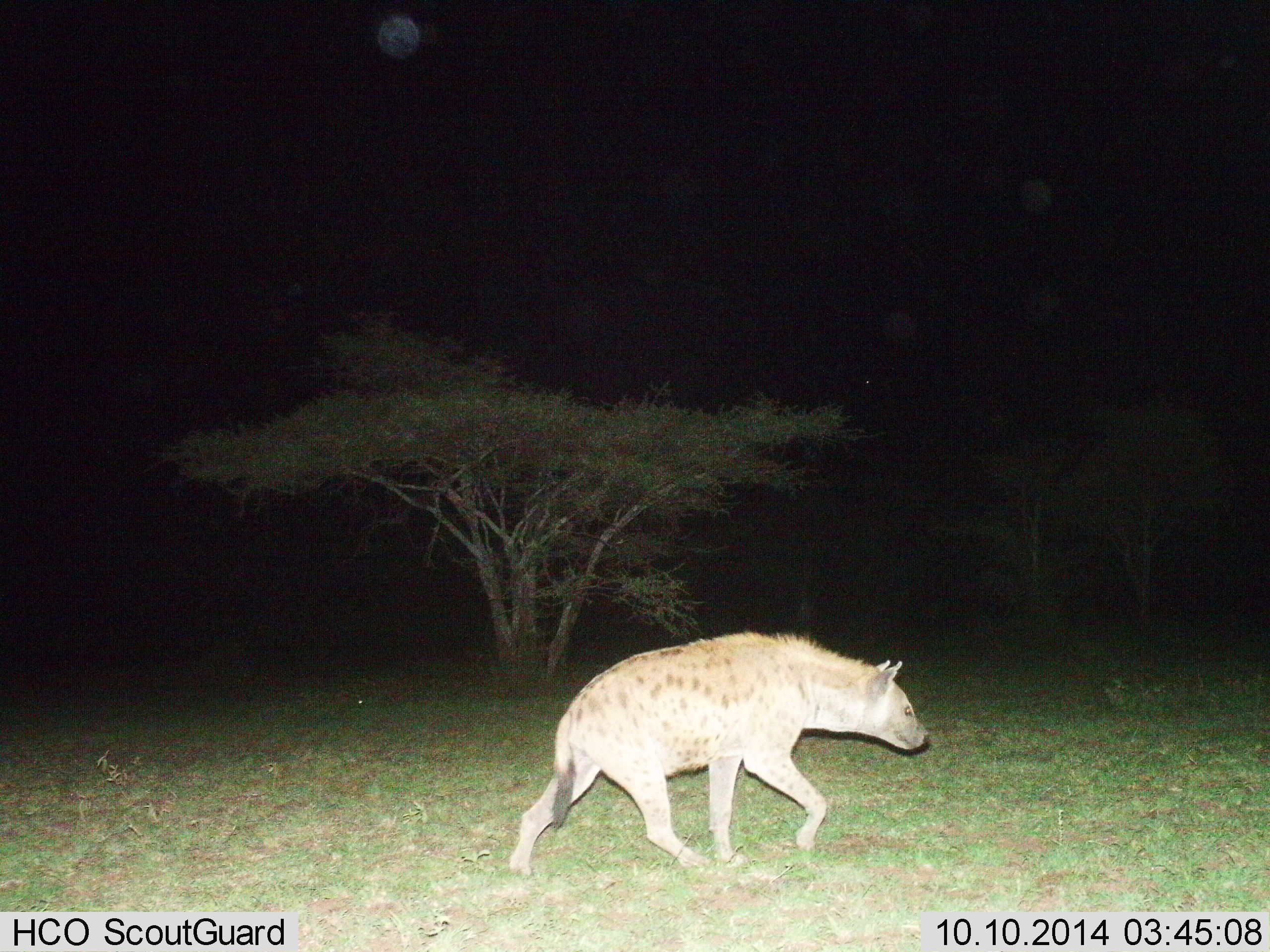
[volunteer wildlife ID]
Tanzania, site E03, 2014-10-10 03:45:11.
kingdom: Animalia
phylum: Chordata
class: Mammalia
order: Carnivora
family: Hyaenidae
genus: Crocuta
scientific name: Crocuta crocuta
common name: spotted hyena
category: hyenaspotted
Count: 1.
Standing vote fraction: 0%.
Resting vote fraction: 0%.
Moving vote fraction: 100%.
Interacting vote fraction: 0%.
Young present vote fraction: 0%.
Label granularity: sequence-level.